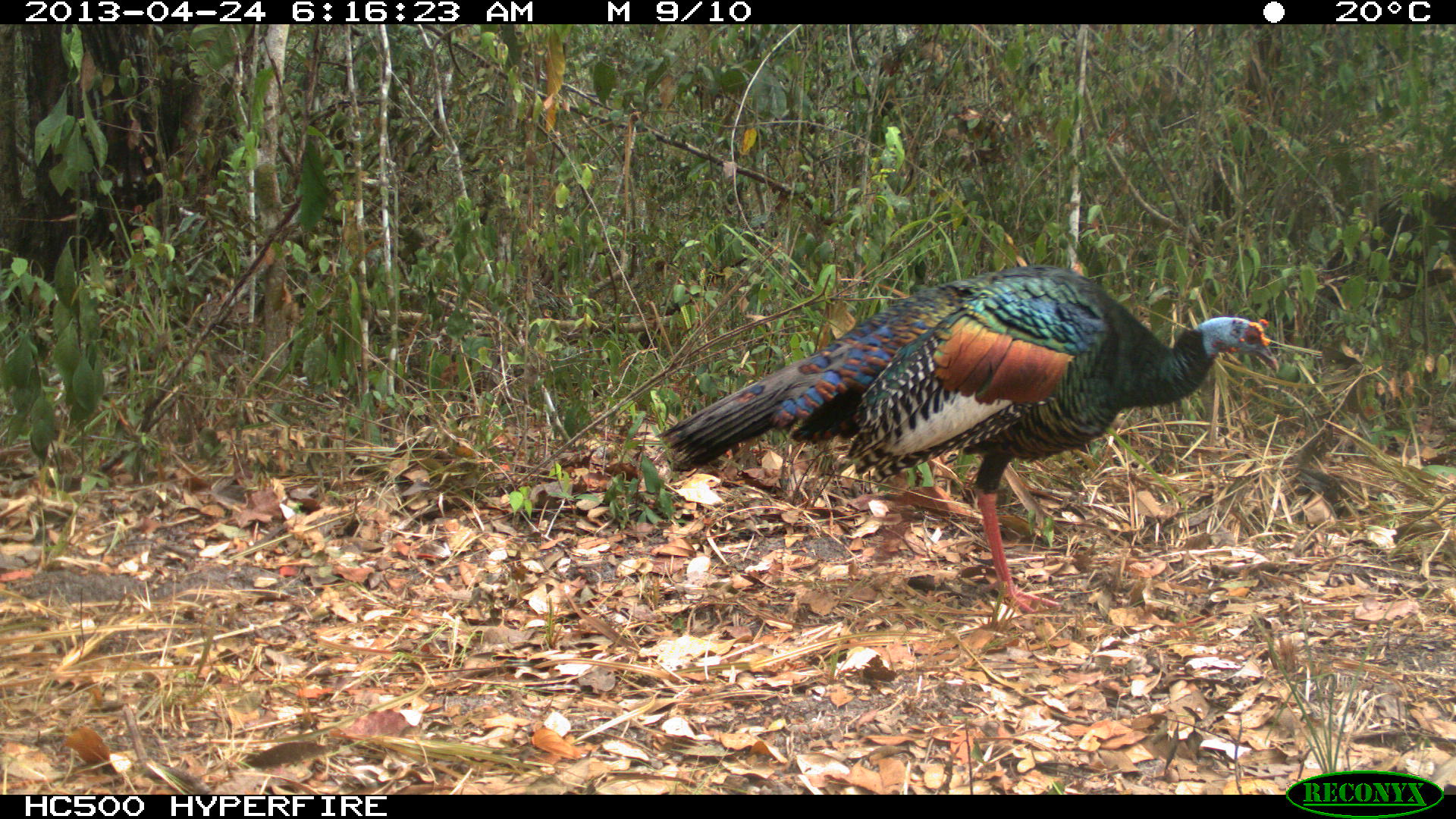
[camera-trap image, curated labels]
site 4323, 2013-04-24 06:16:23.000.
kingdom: Animalia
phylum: Chordata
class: Aves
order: Galliformes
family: Phasianidae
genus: Meleagris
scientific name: Meleagris ocellata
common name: ocellated turkey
Meleagris ocellata (ocellated turkey), count 1, sex male.